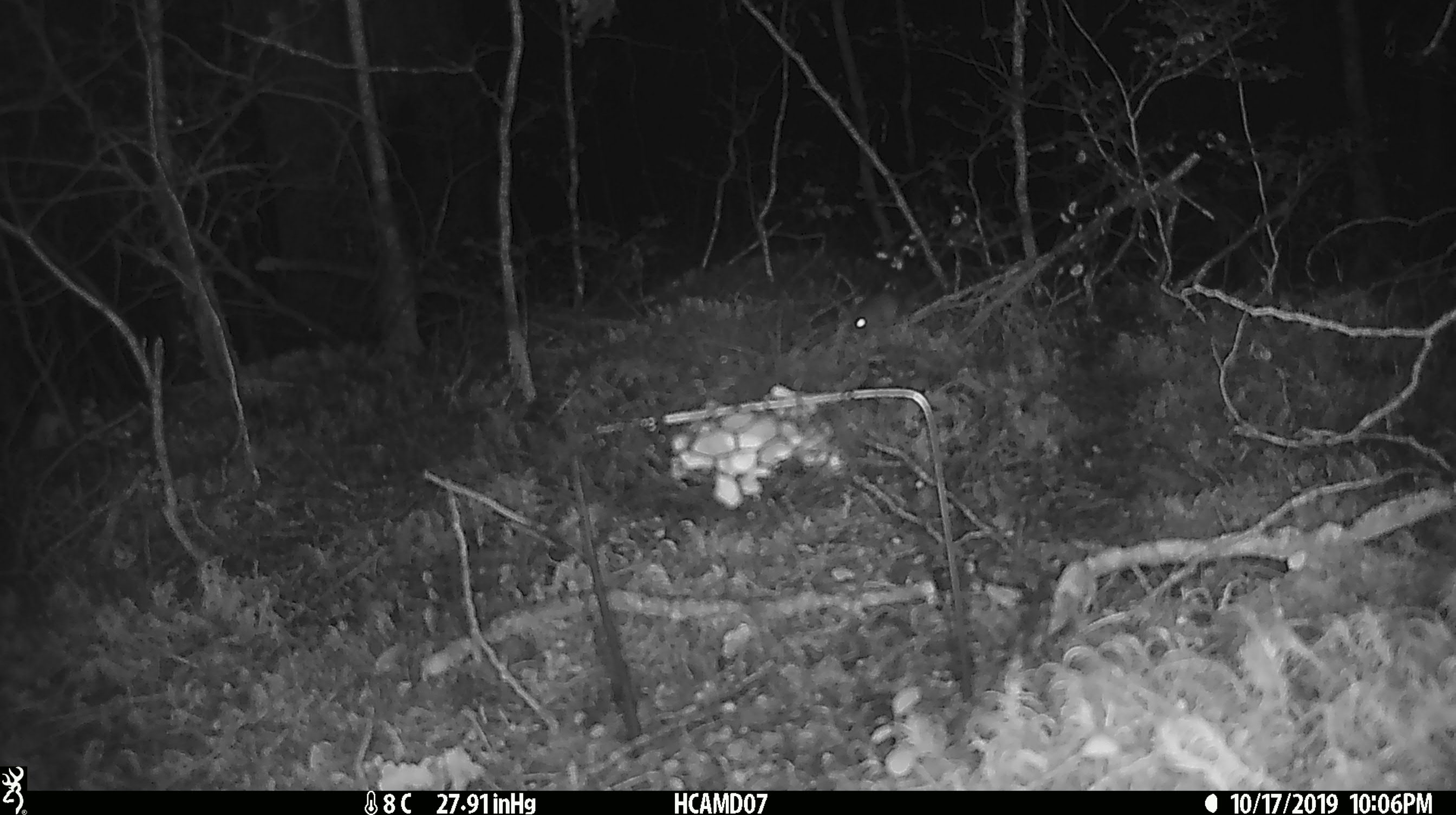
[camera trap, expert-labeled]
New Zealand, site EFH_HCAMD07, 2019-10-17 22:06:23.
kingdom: Animalia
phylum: Chordata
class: Mammalia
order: Rodentia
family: Muridae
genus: Mus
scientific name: Mus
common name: mouse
Mouse (Mus).